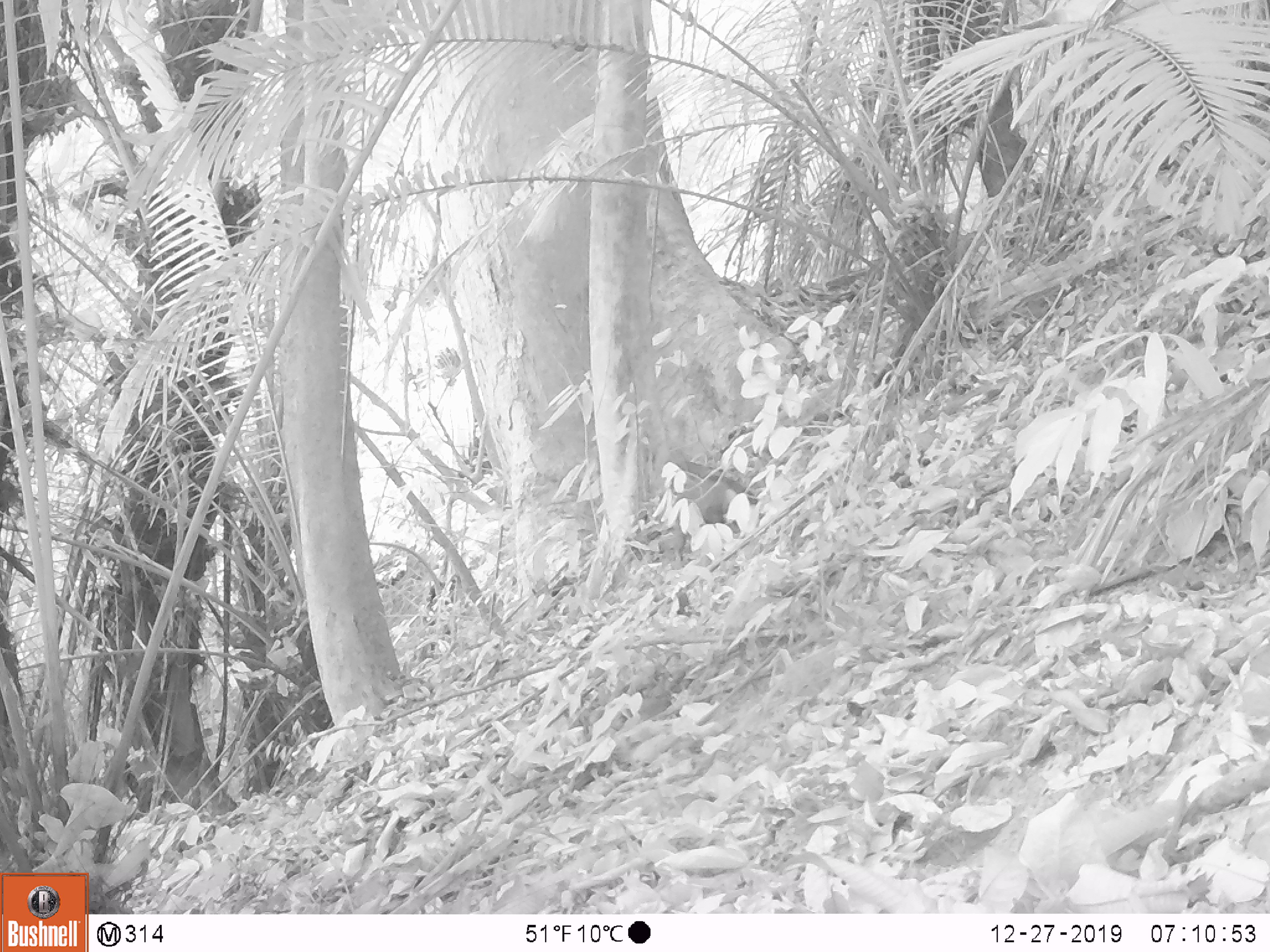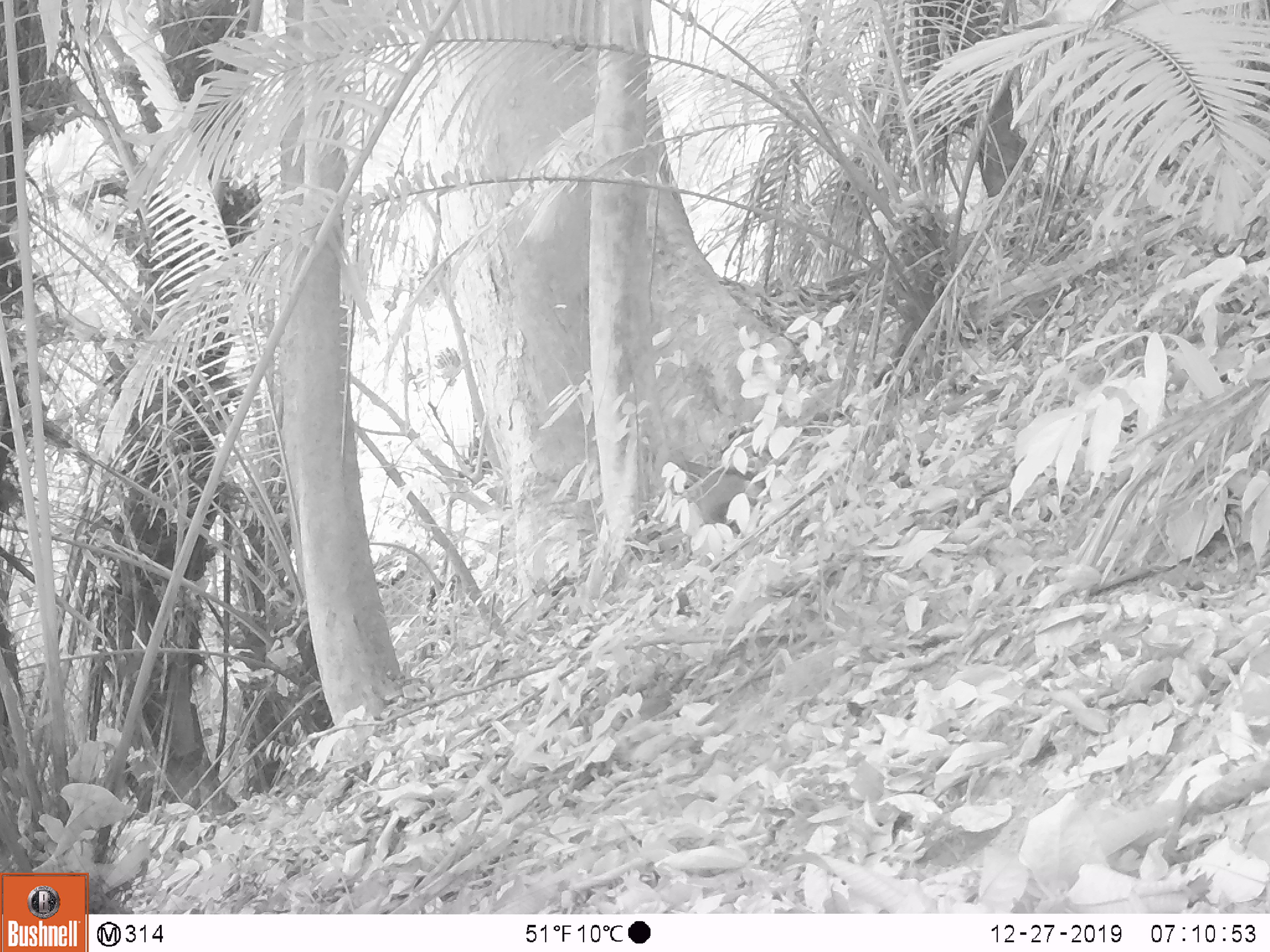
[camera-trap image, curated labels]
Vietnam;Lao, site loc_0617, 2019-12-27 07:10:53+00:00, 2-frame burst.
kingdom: Animalia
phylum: Chordata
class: Mammalia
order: Artiodactyla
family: Suidae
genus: Sus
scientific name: Sus scrofa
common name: eurasian wild pig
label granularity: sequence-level